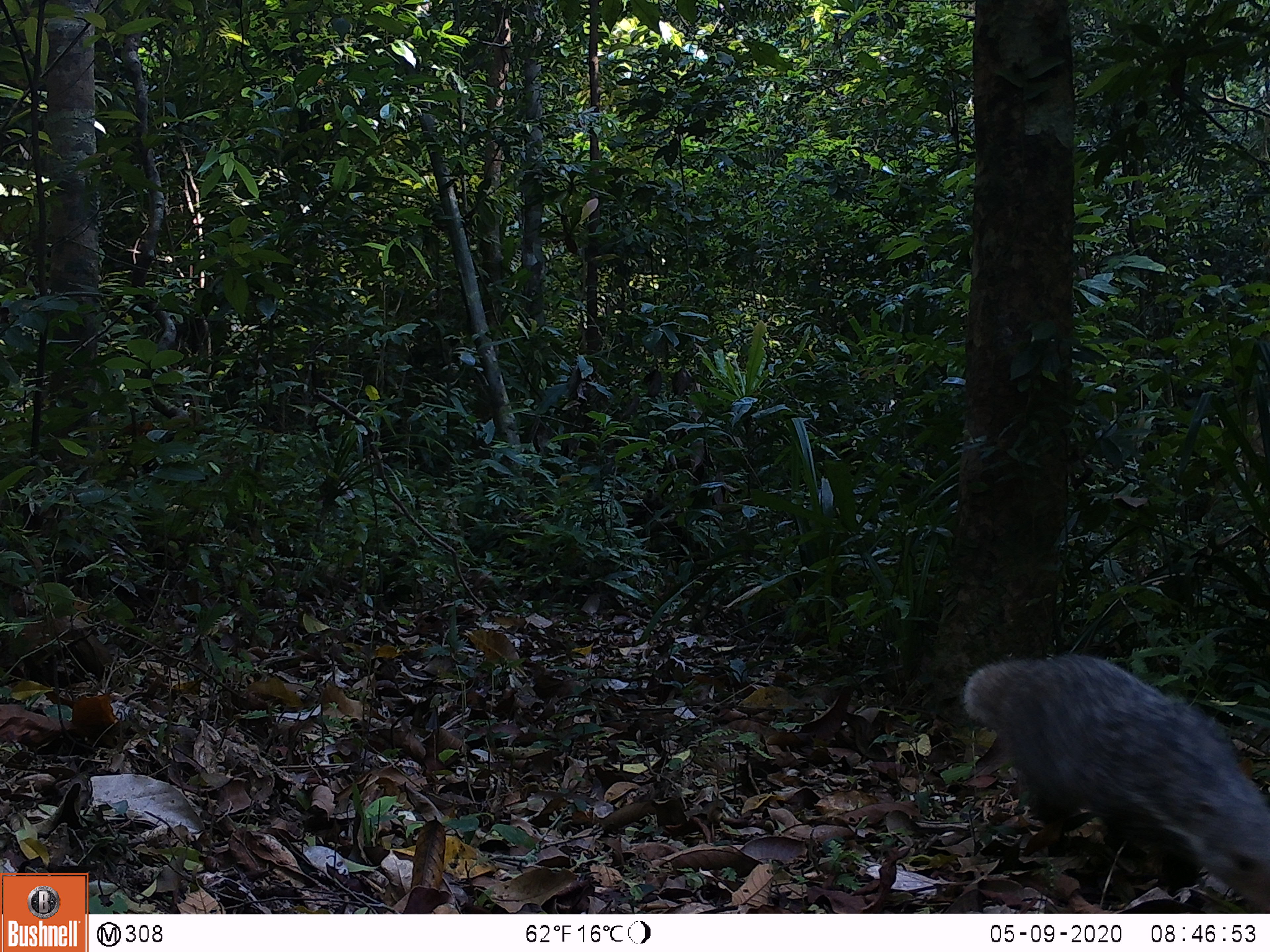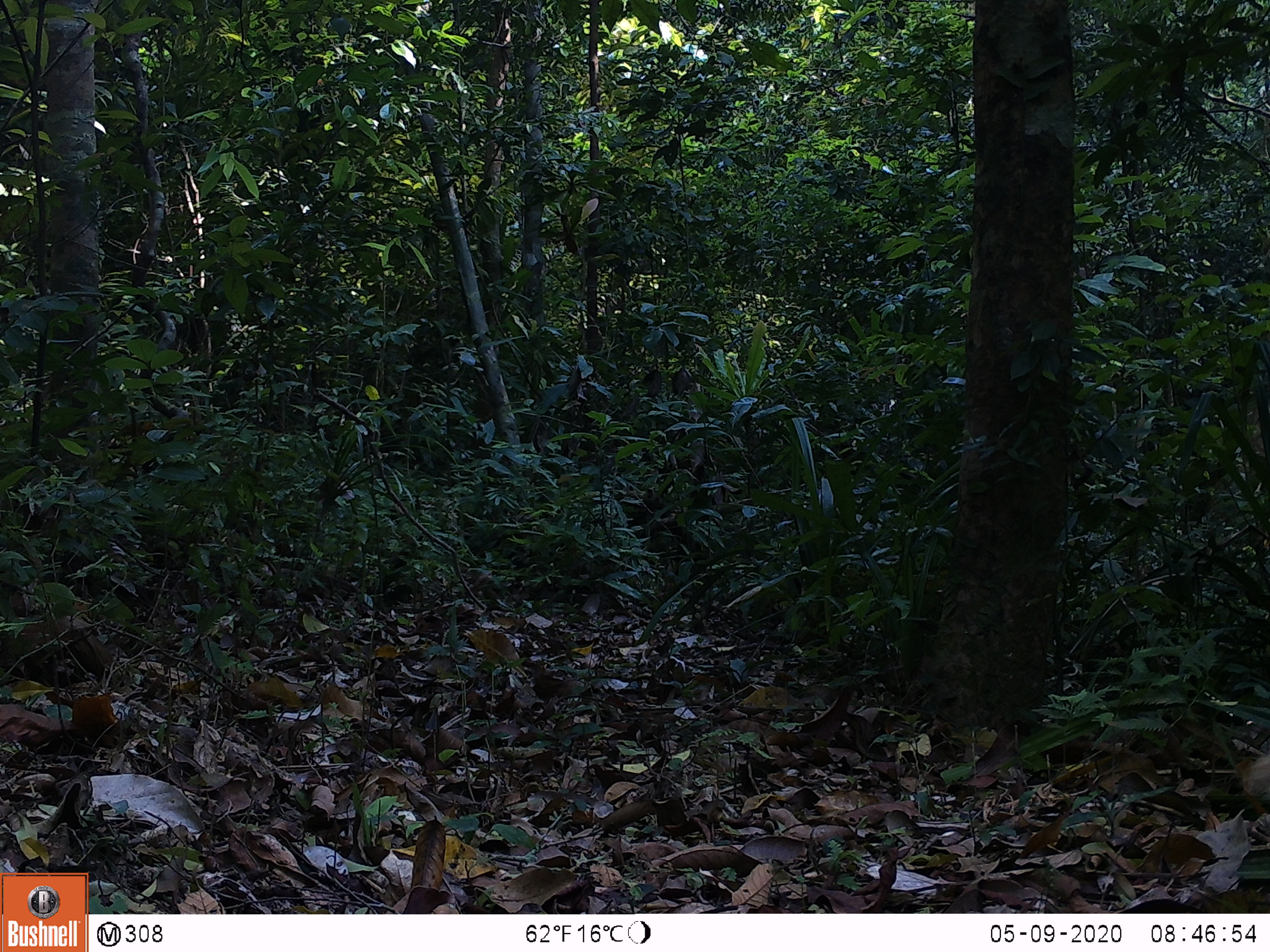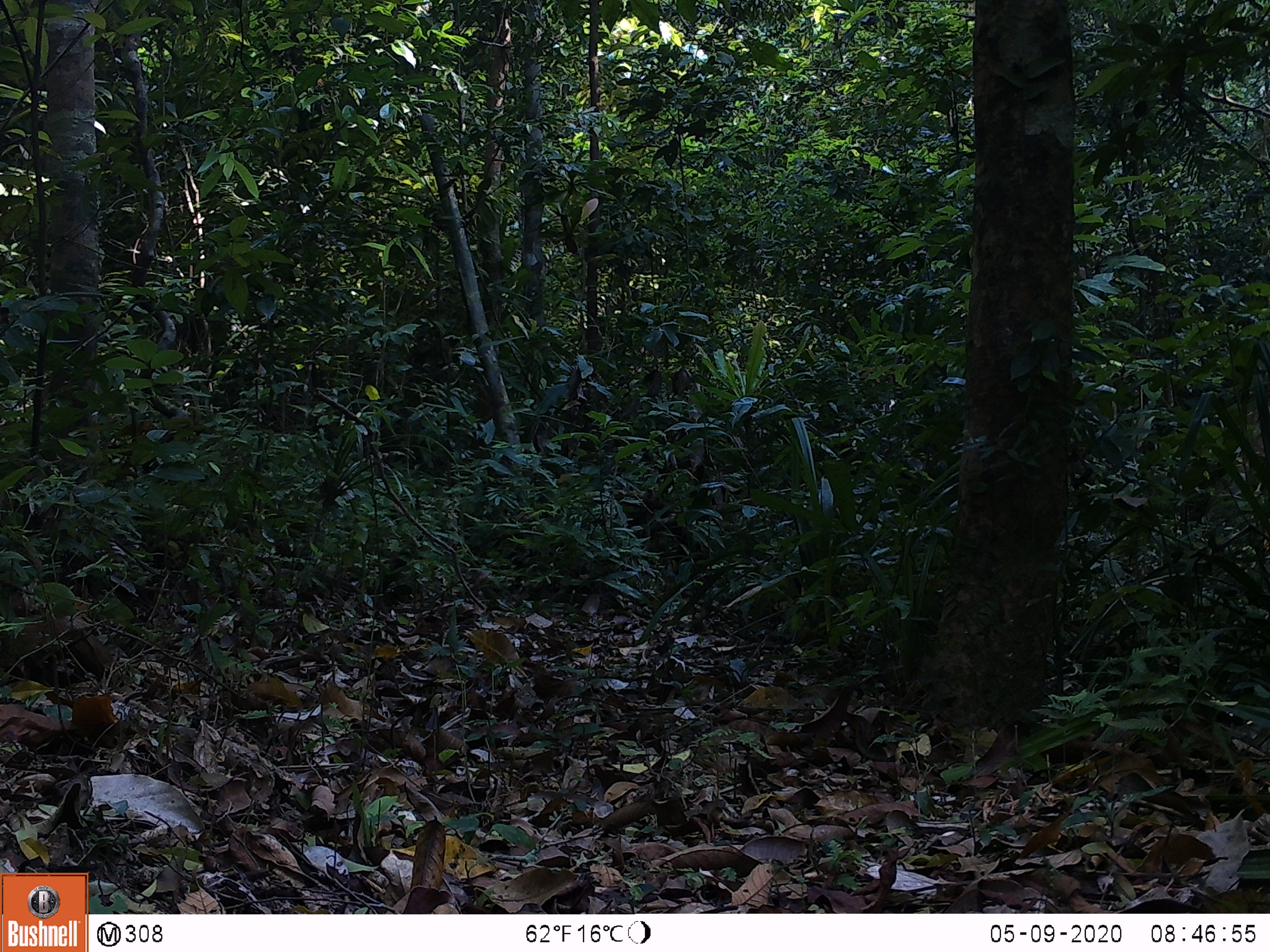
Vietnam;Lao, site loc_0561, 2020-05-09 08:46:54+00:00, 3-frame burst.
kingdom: Animalia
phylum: Chordata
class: Mammalia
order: Carnivora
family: Herpestidae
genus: Urva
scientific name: Urva urva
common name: crab-eating mongoose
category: crab eating mongoose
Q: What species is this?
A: Crab eating mongoose (crab-eating mongoose) (Urva urva).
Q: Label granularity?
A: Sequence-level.